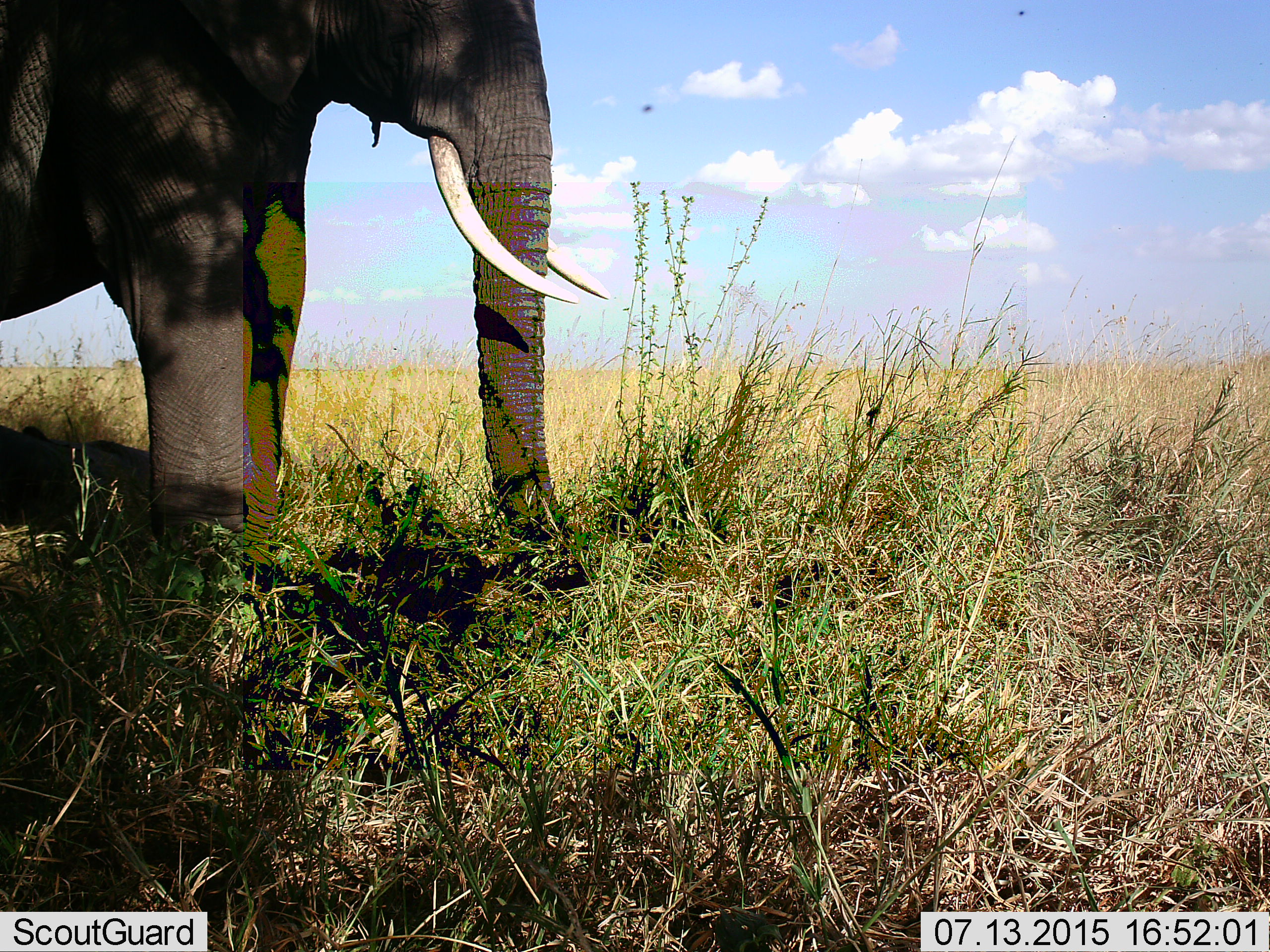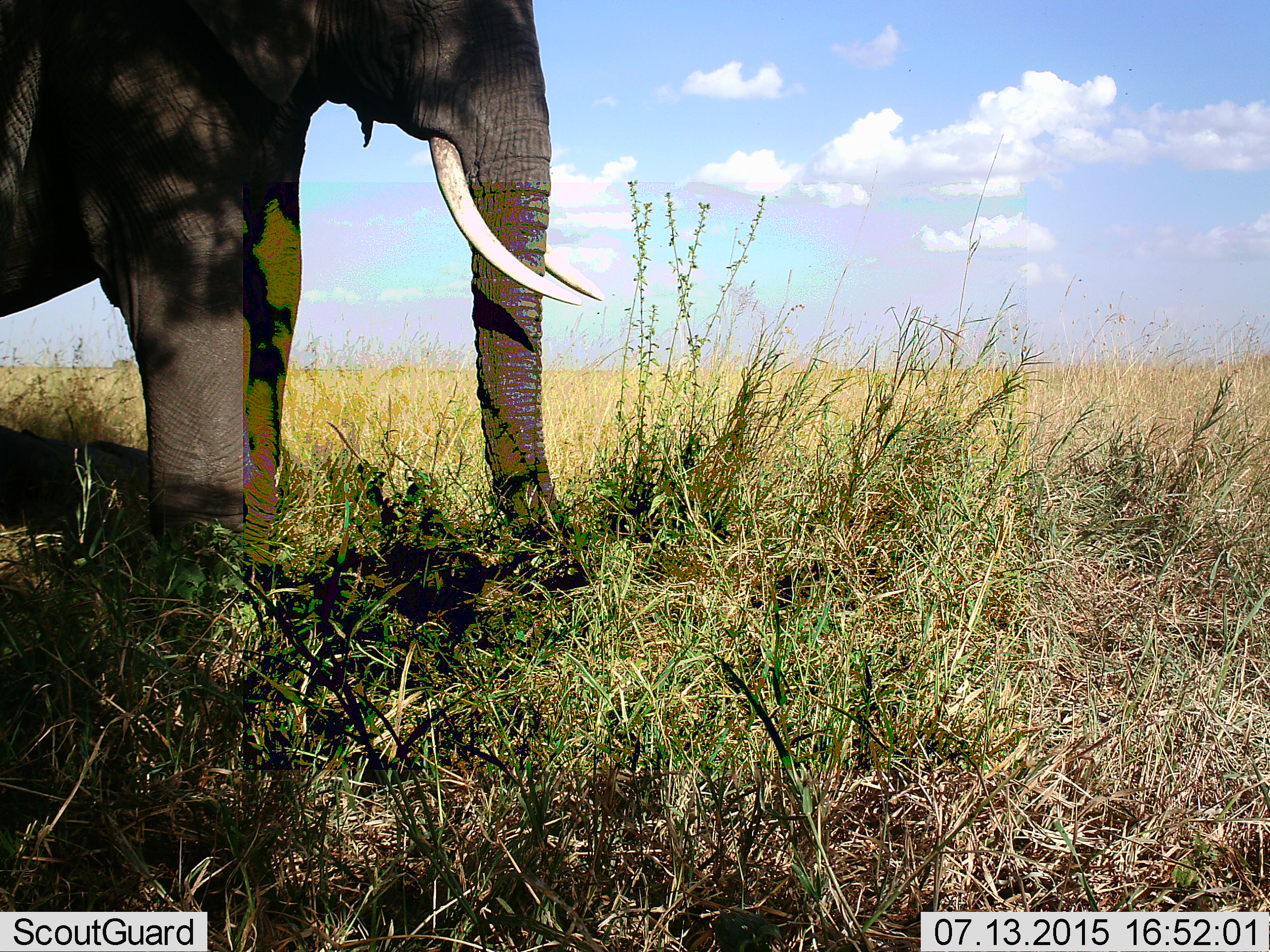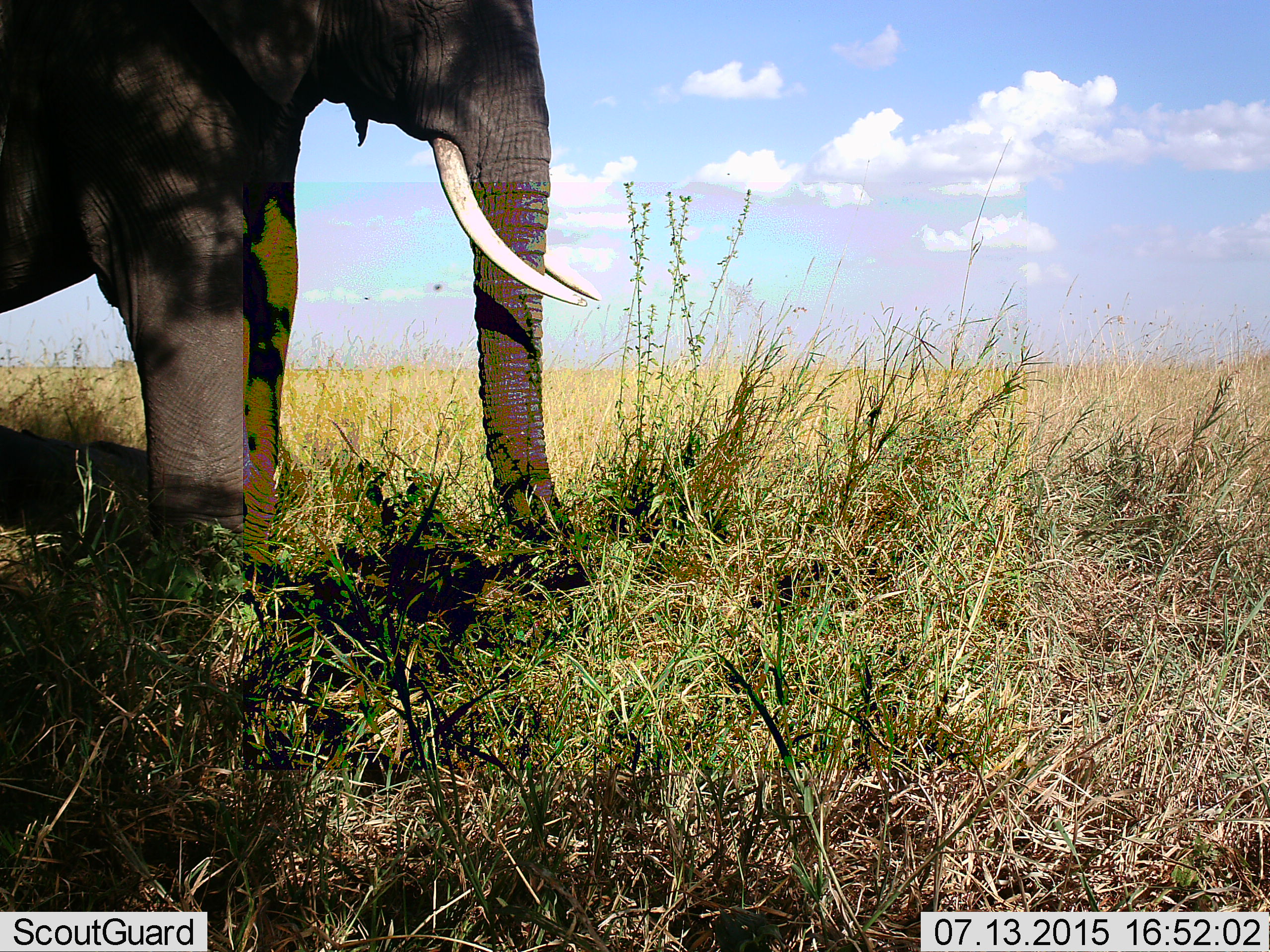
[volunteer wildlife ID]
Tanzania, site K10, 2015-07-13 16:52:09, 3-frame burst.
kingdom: Animalia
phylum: Chordata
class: Mammalia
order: Proboscidea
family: Elephantidae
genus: Loxodonta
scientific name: Loxodonta africana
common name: african bush elephant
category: elephant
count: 1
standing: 100%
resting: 10%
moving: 0%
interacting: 0%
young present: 0%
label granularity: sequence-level